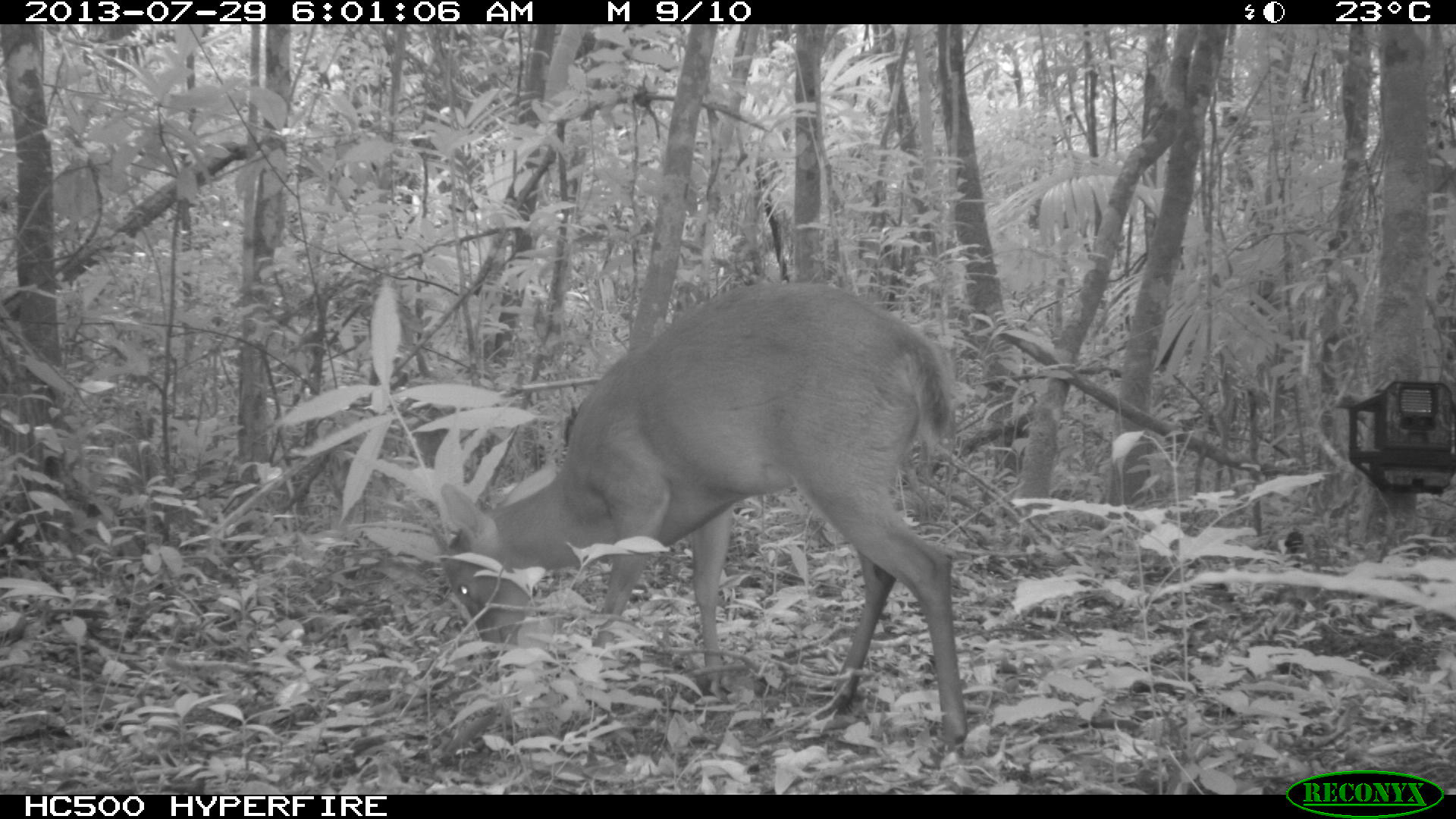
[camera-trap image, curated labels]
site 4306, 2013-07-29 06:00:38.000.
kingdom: Animalia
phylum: Chordata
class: Mammalia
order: Artiodactyla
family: Cervidae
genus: Mazama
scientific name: Mazama temama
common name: central american red brocket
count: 1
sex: male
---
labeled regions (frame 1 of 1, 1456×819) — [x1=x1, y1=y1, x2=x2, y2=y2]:
mazama temama: [x1=417, y1=281, x2=969, y2=756]